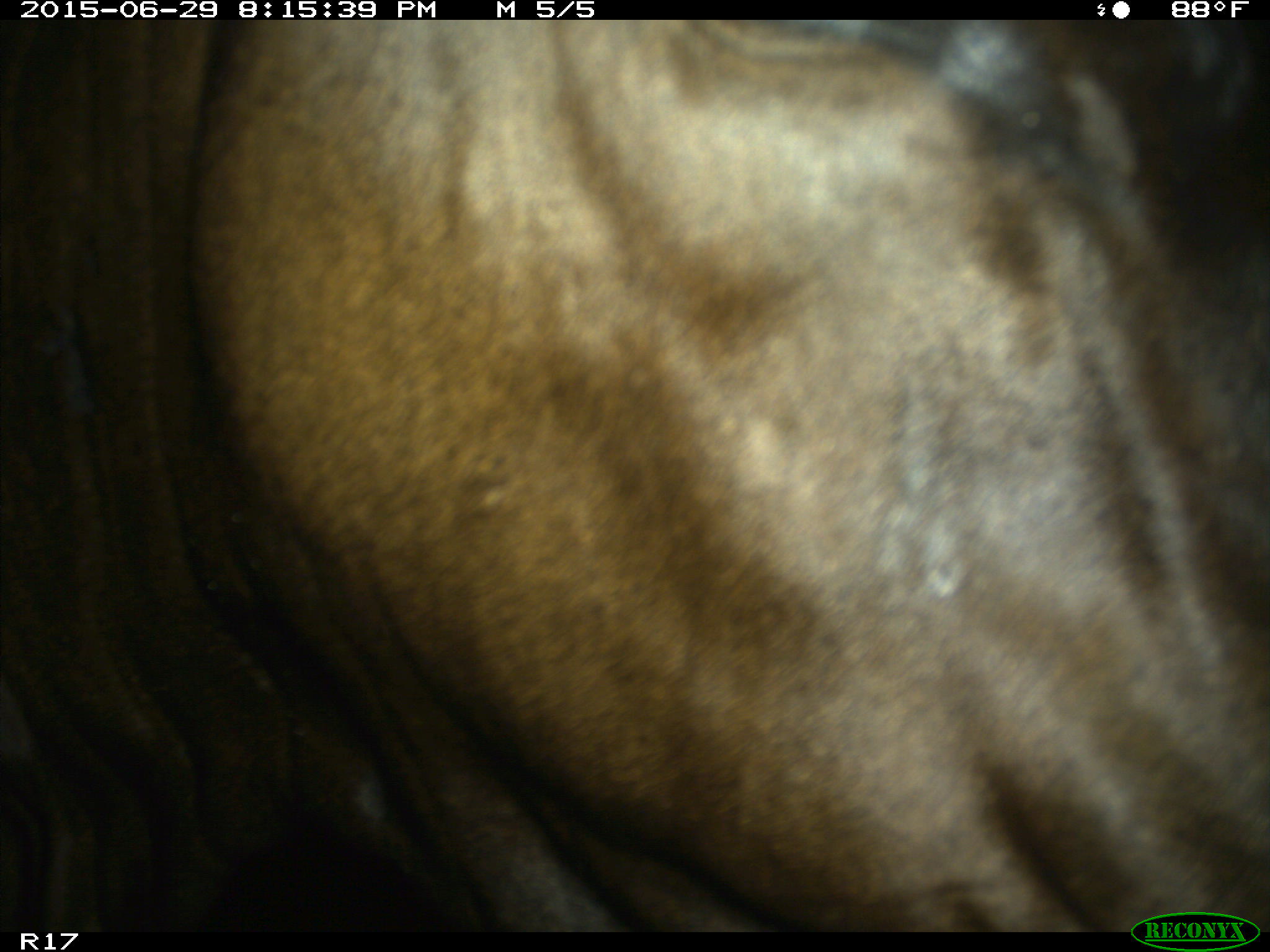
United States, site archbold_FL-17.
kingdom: Animalia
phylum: Chordata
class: Mammalia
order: Artiodactyla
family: Bovidae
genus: Bos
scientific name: Bos taurus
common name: domestic cow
Bos taurus (domestic cow).